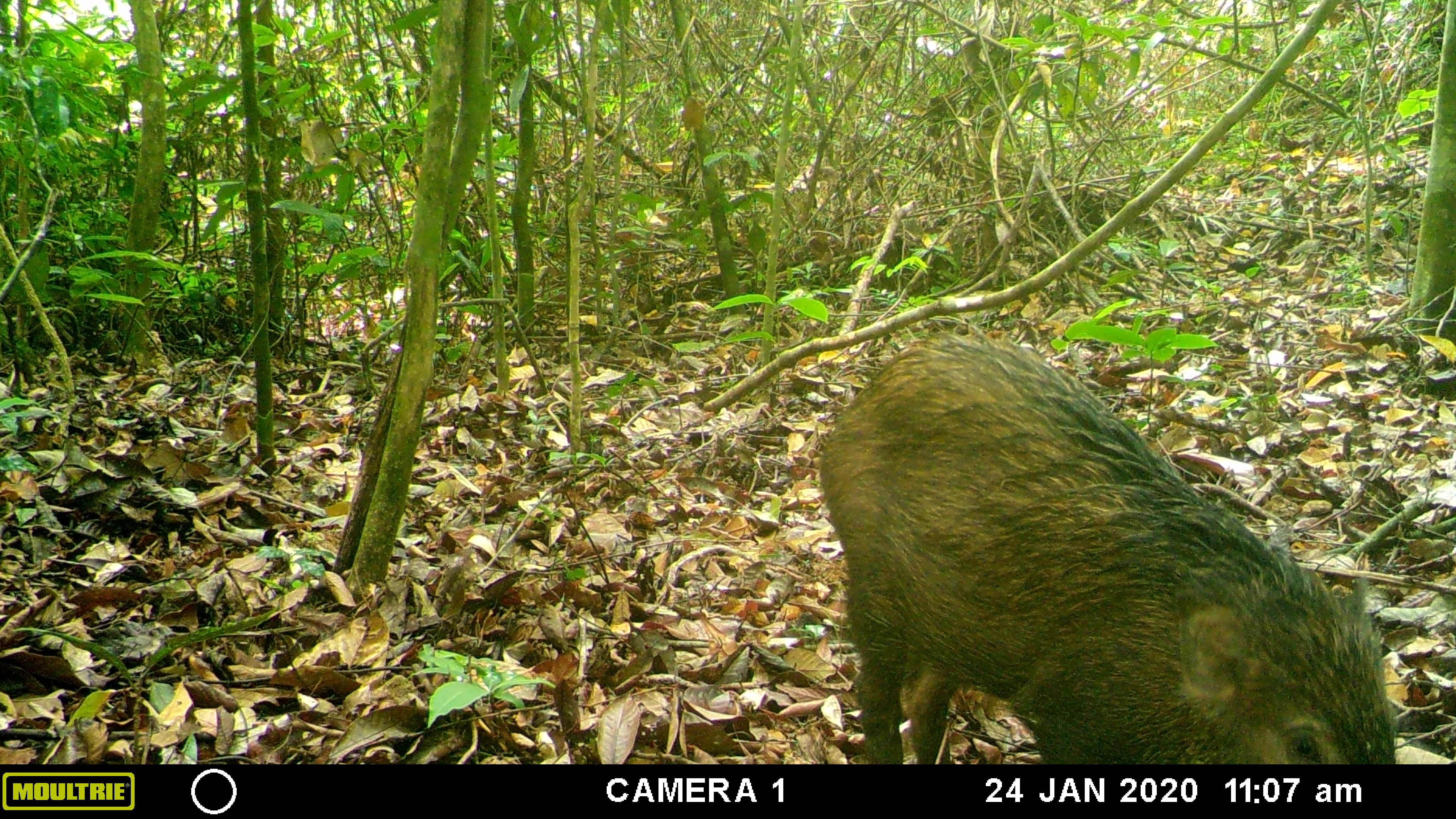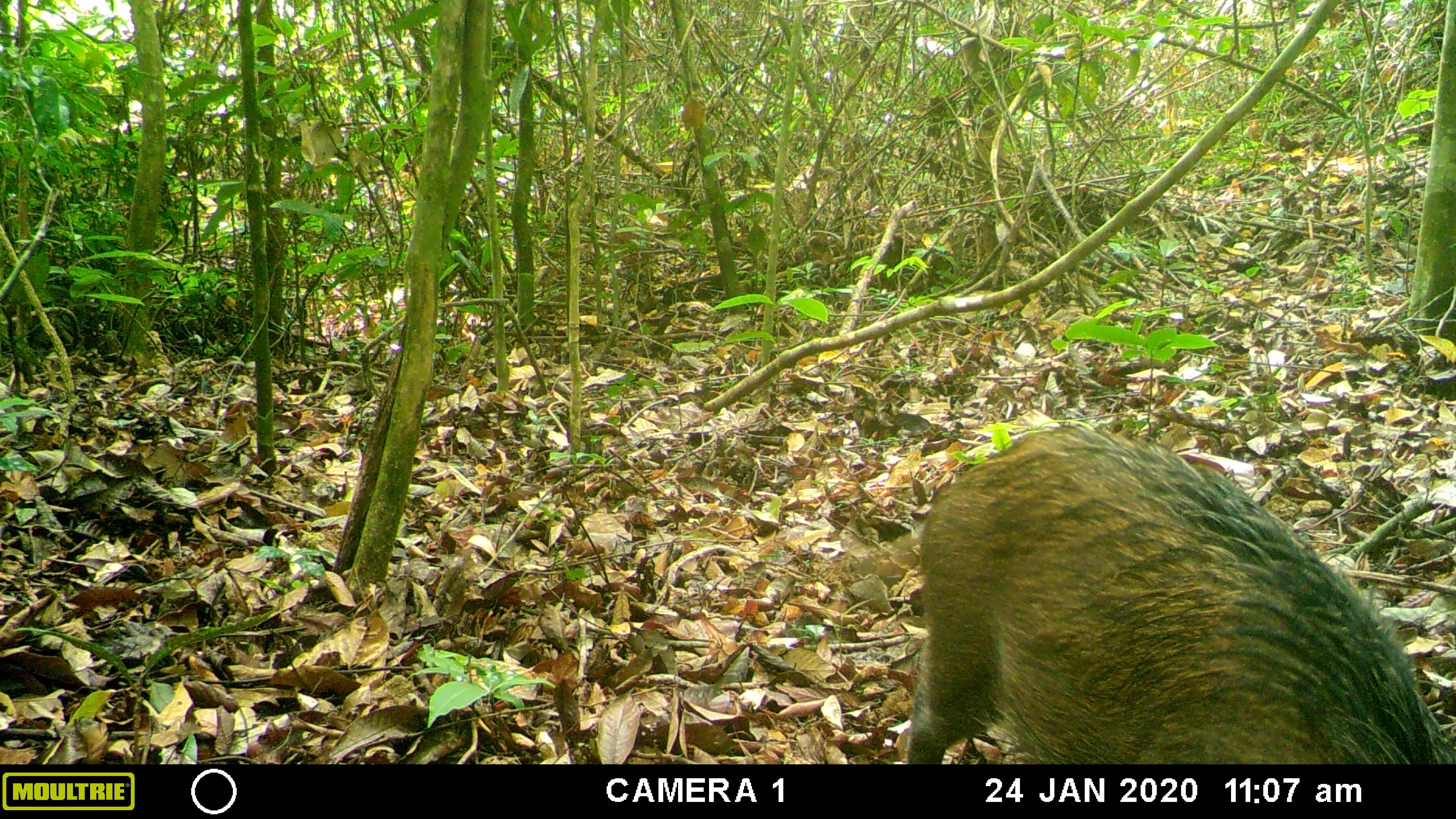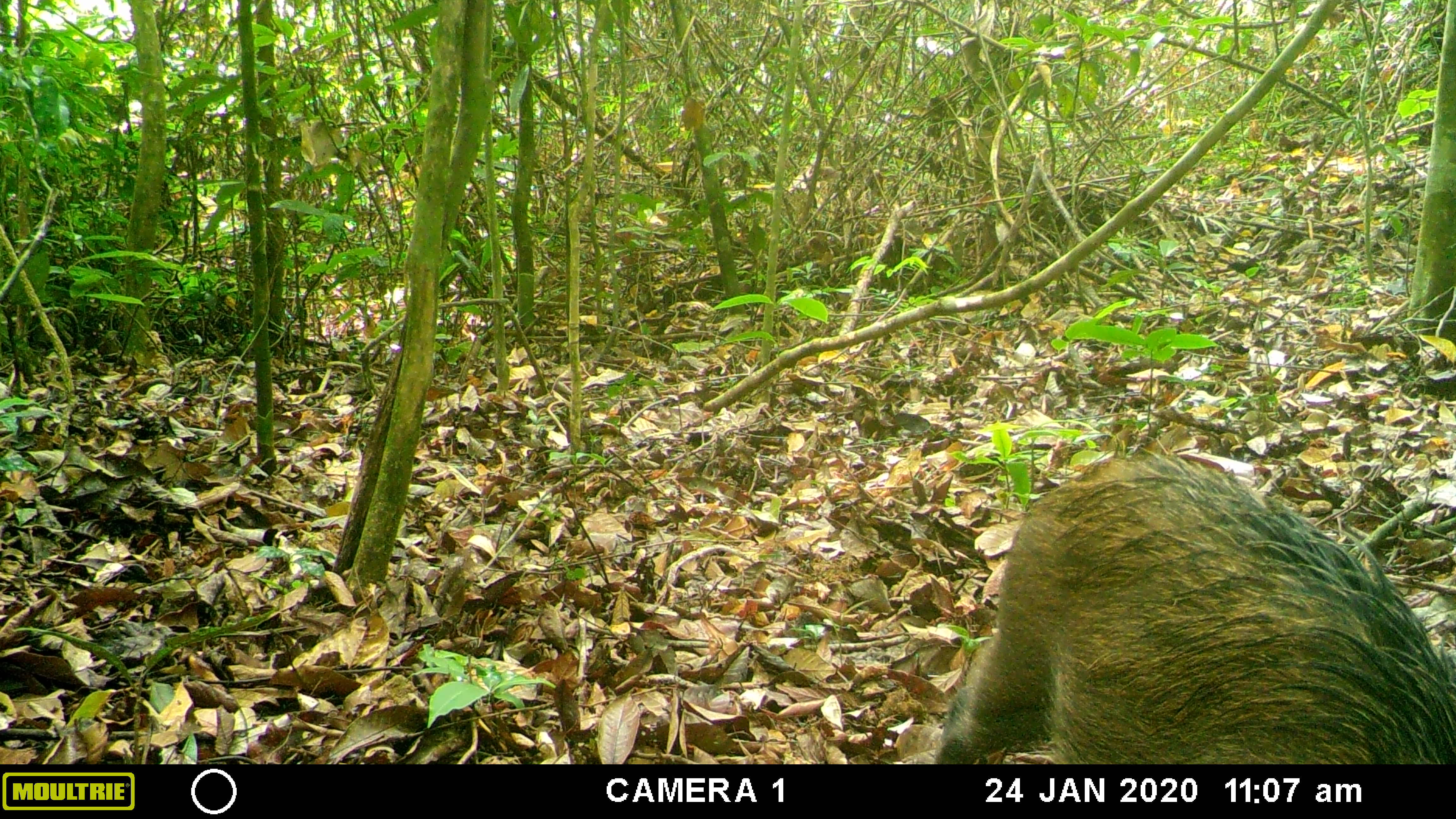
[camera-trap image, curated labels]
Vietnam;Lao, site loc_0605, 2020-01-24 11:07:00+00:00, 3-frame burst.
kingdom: Animalia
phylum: Chordata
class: Mammalia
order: Artiodactyla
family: Suidae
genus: Sus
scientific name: Sus scrofa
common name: eurasian wild pig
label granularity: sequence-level